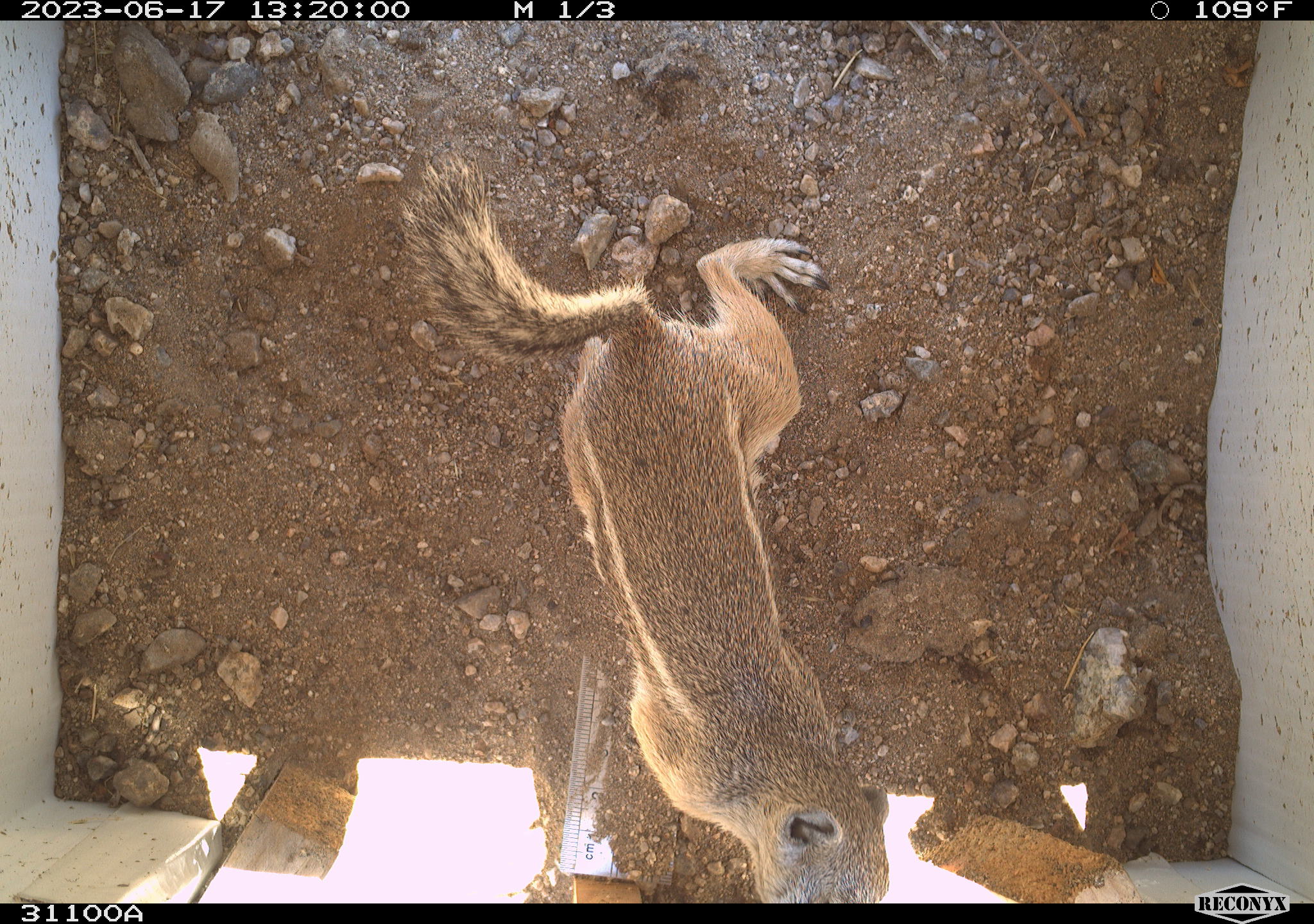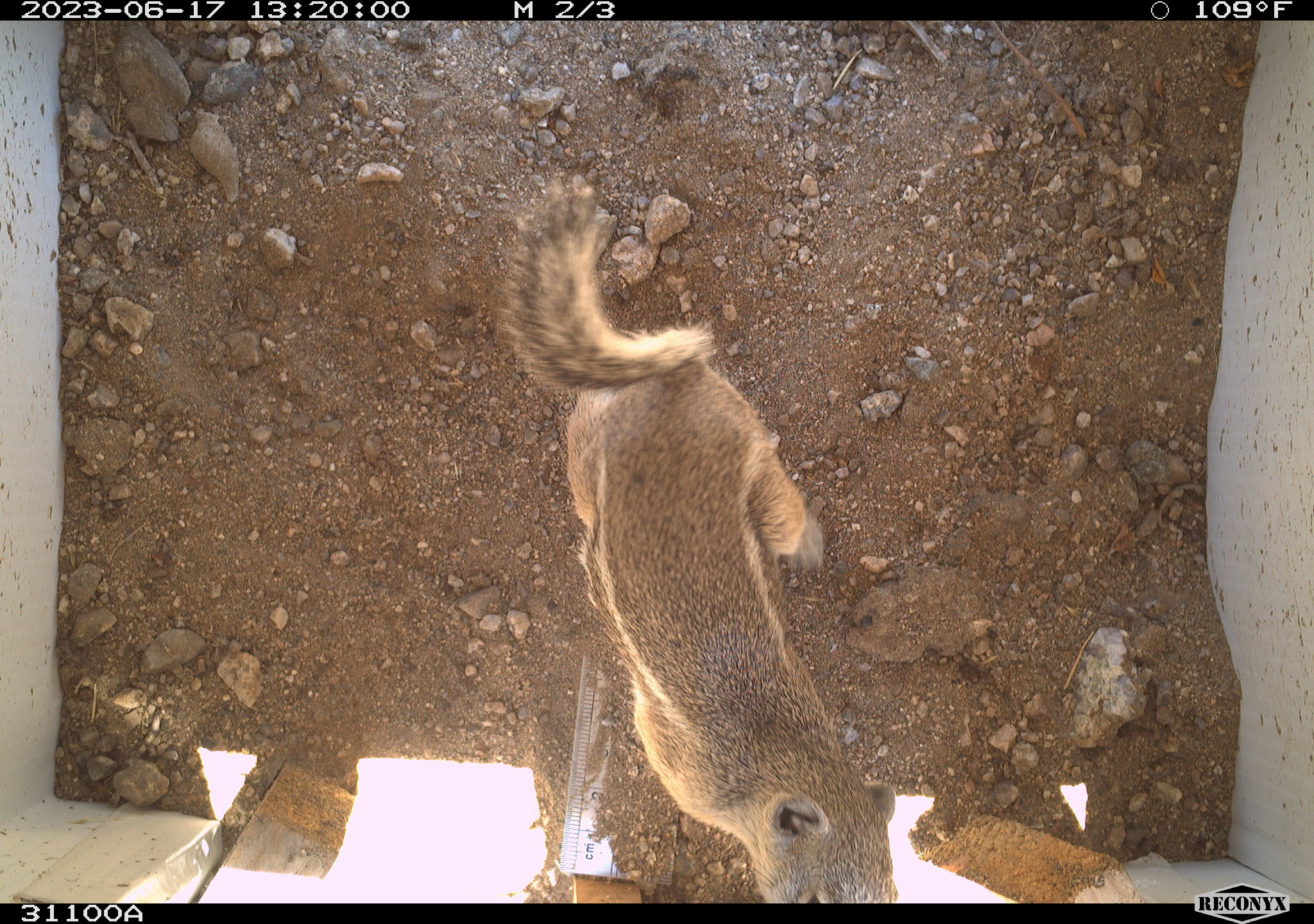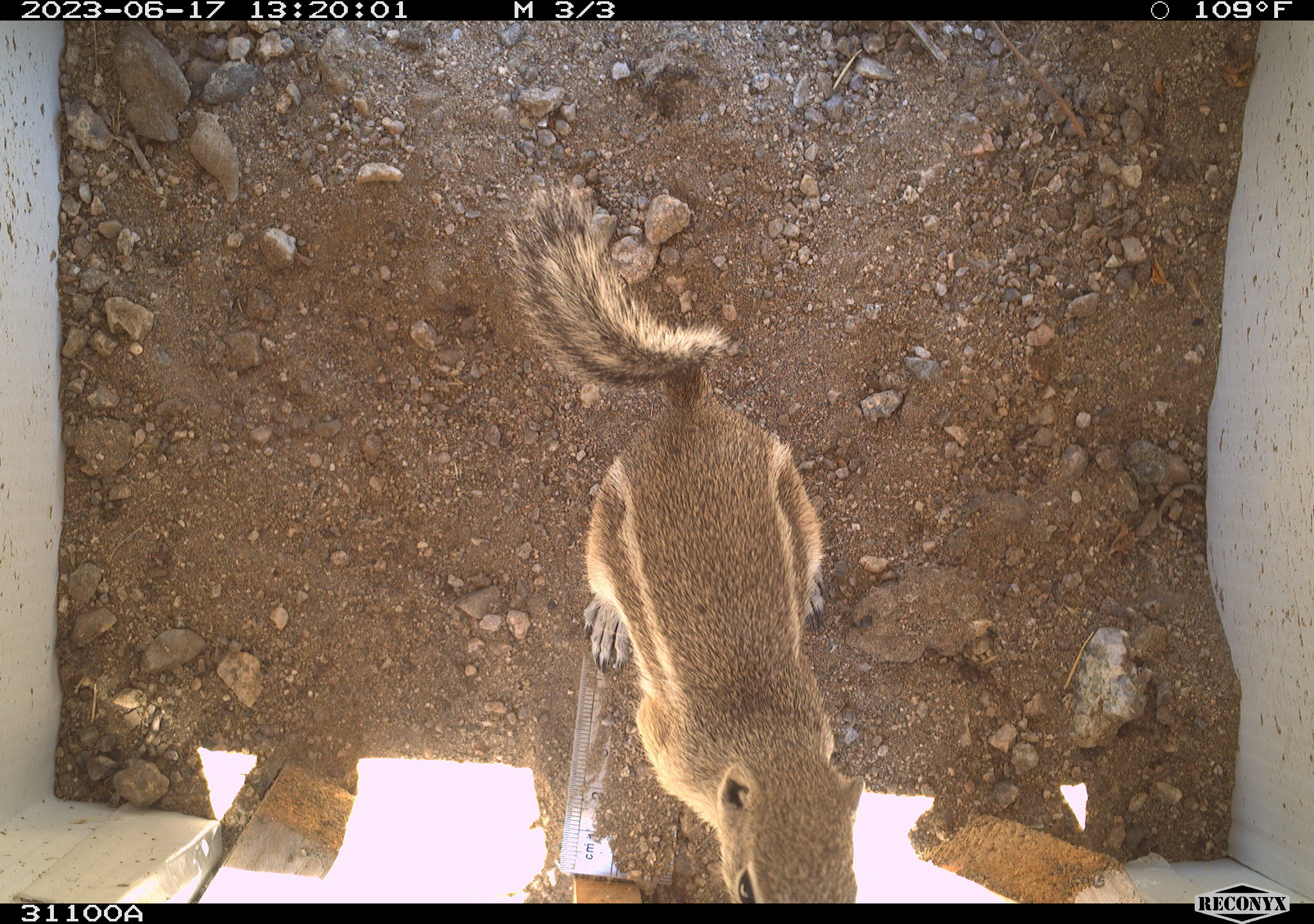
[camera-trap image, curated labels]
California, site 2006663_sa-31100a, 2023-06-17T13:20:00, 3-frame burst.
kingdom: Animalia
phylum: Chordata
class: Mammalia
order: Rodentia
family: Sciuridae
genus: Ammospermophilus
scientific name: Ammospermophilus leucurus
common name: white-tailed antelope squirrel